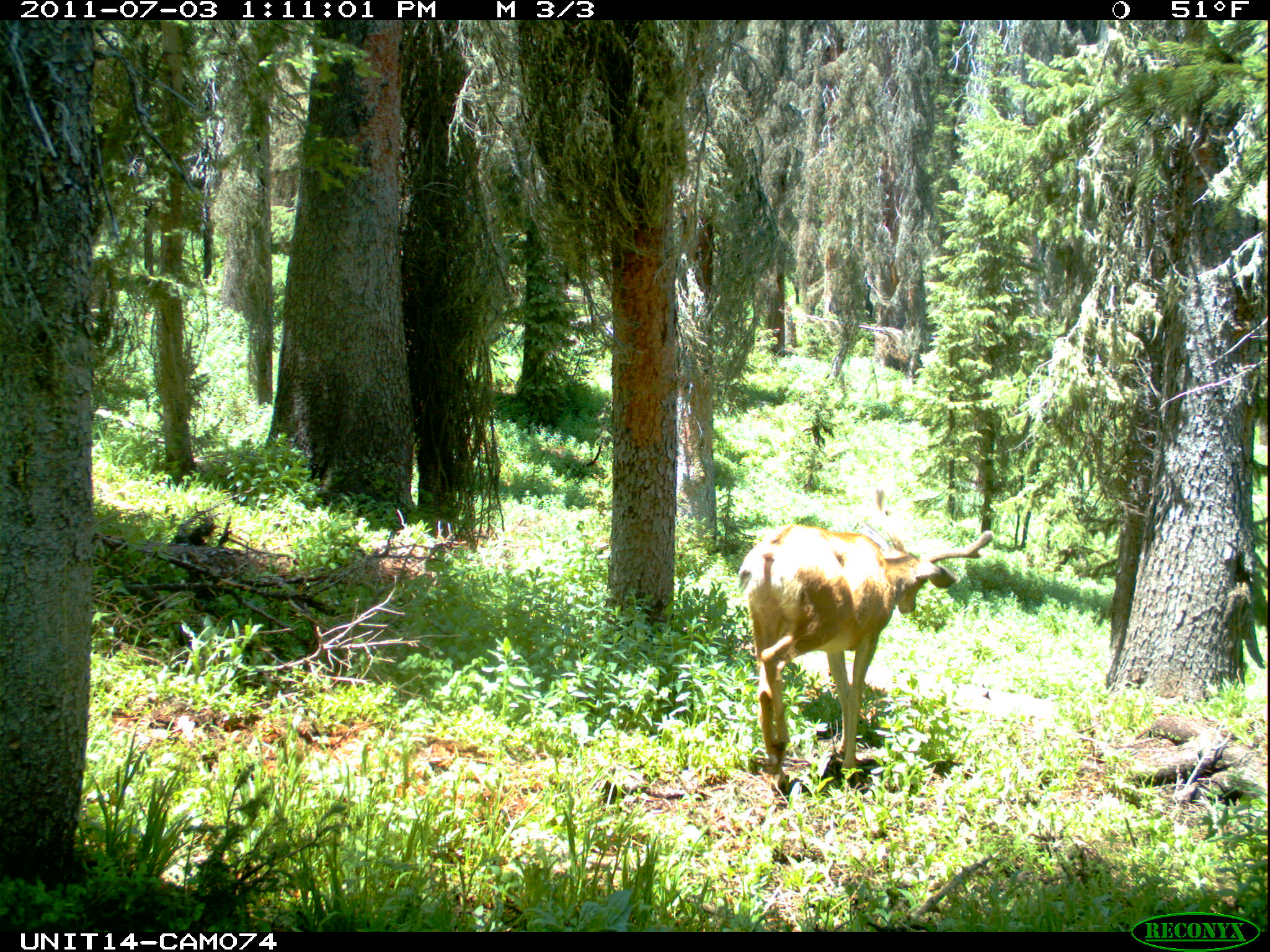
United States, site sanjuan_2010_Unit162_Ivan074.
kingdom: Animalia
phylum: Chordata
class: Mammalia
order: Artiodactyla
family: Cervidae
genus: Odocoileus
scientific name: Odocoileus hemionus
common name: mule deer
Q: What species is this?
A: Odocoileus hemionus (mule deer).